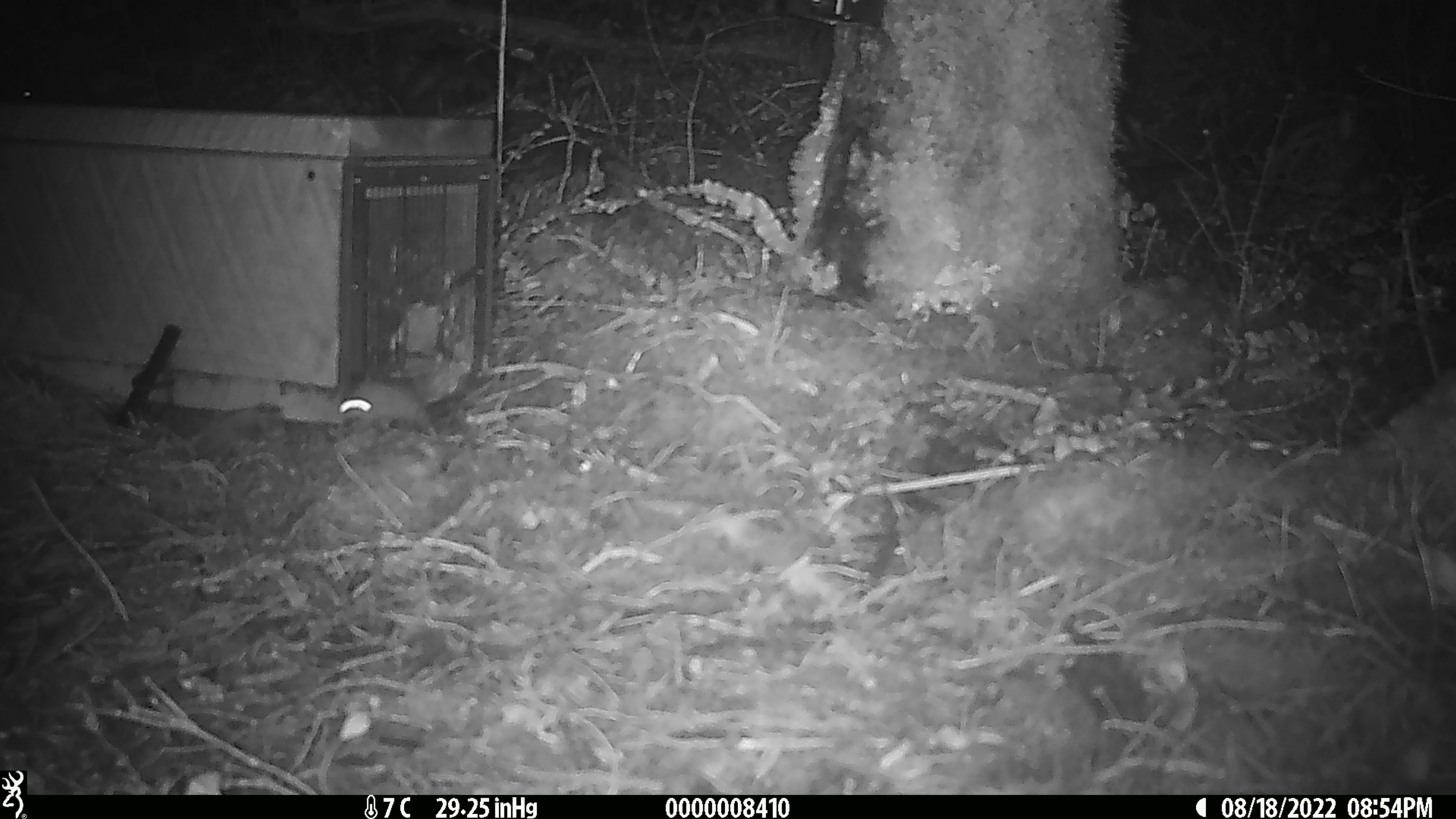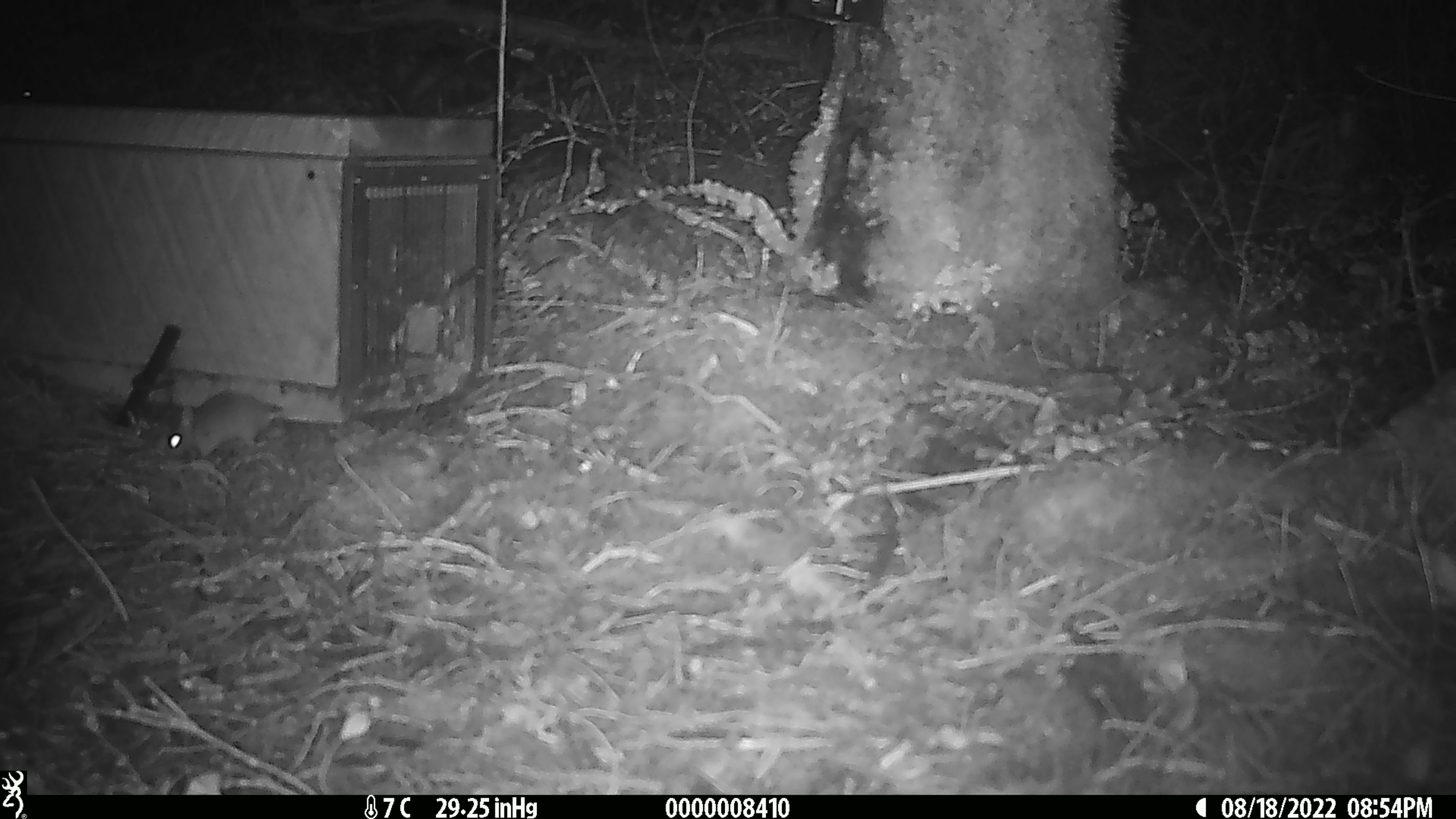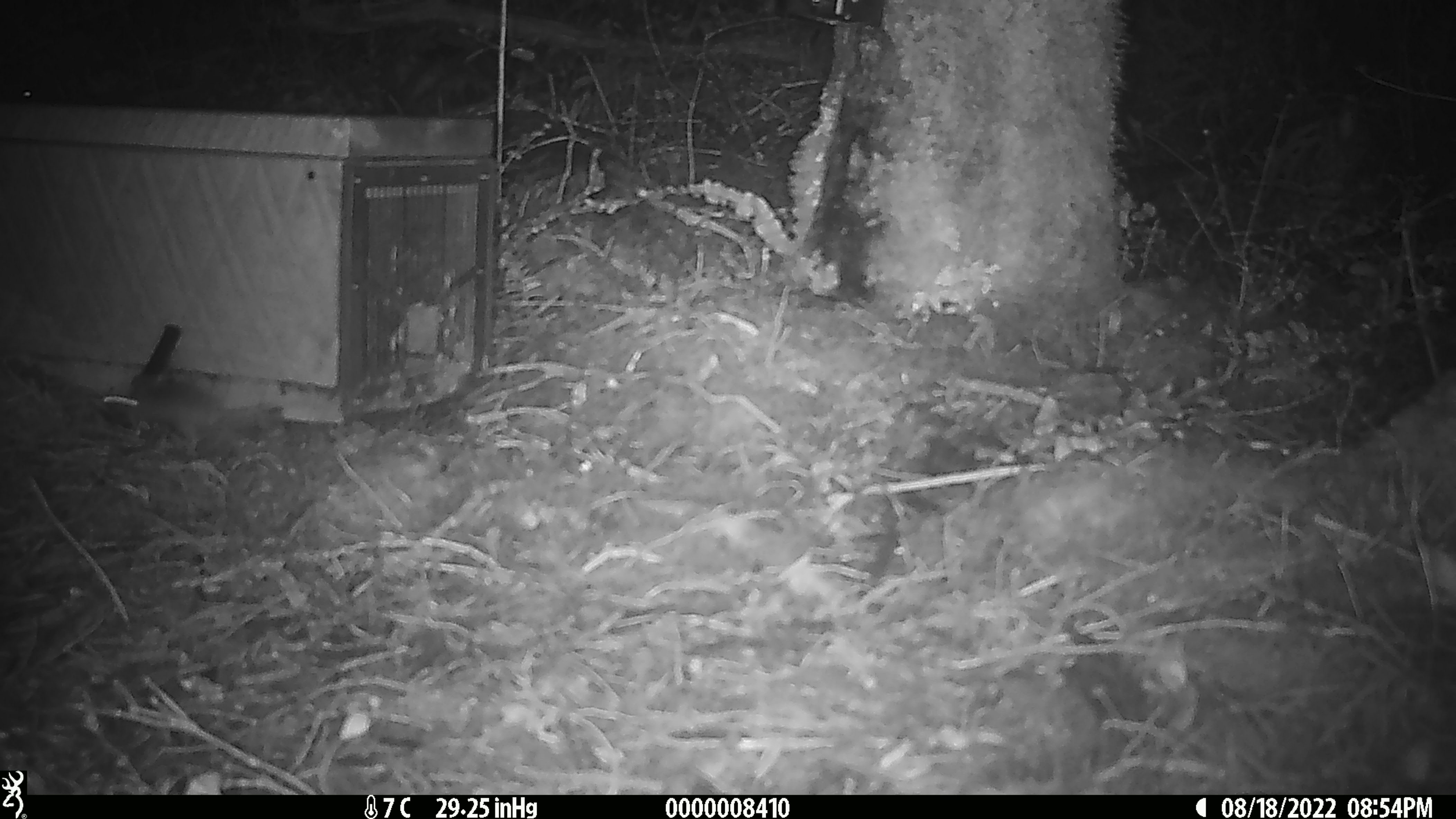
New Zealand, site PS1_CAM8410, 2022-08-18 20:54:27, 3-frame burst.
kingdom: Animalia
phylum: Chordata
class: Mammalia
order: Rodentia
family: Muridae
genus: Mus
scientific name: Mus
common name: mouse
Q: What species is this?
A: Mouse (Mus).